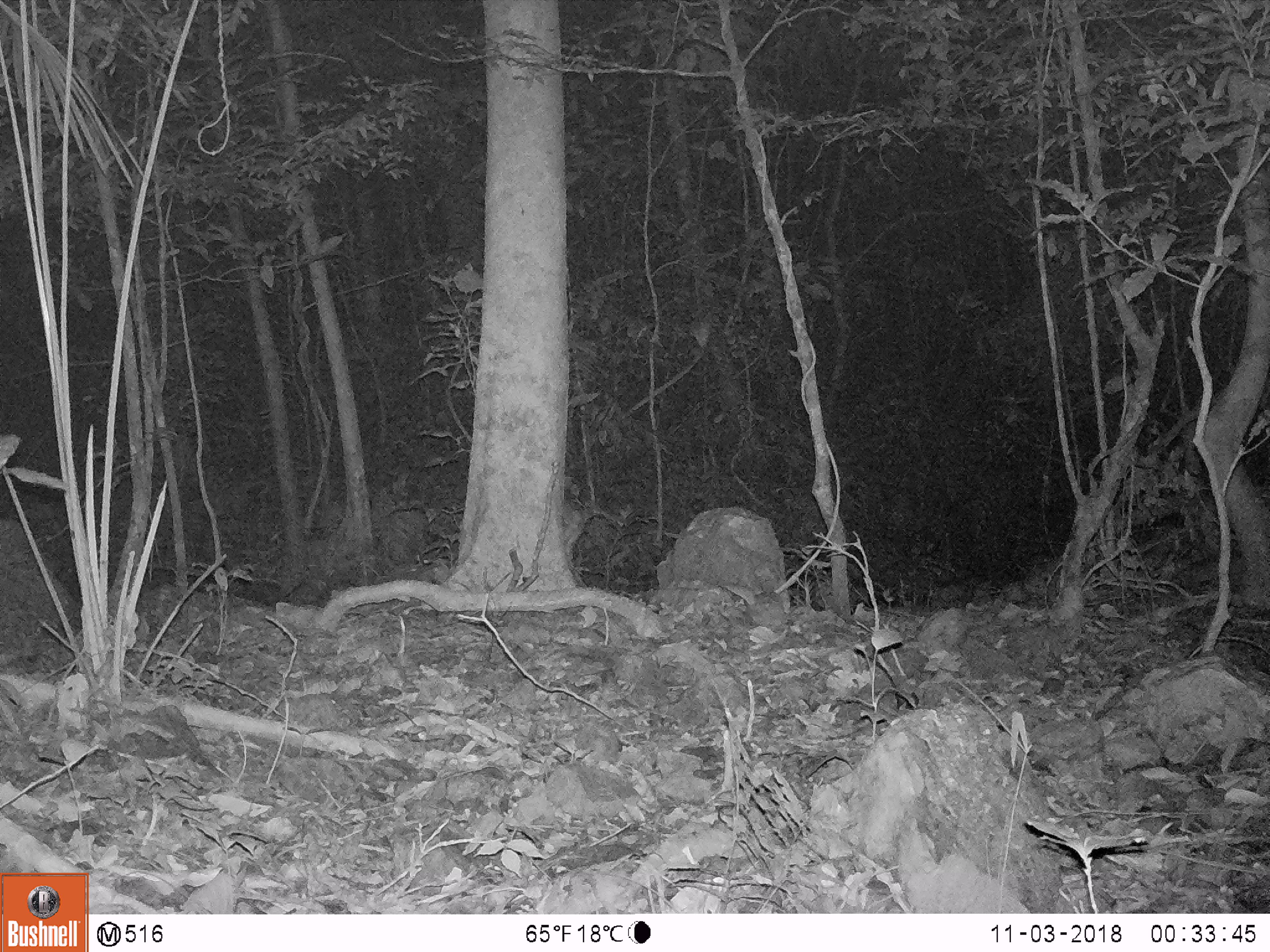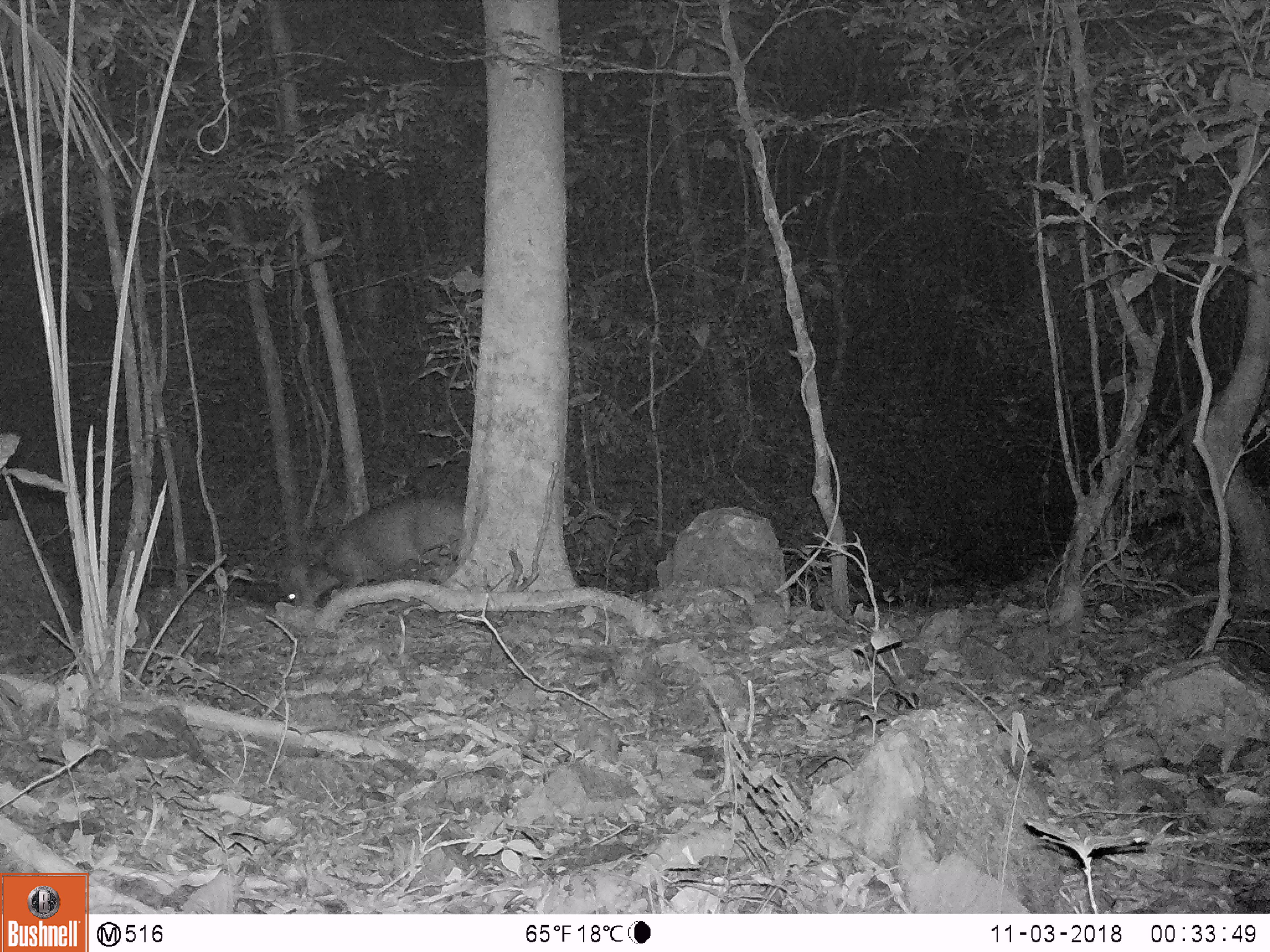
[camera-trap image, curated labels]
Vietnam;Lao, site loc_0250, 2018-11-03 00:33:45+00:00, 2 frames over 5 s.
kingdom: Animalia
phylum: Chordata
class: Mammalia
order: Artiodactyla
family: Cervidae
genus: Muntiacus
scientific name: Muntiacus vuquangensis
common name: large-antlered muntjac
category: large antlered muntjac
Large antlered muntjac (large-antlered muntjac) (Muntiacus vuquangensis). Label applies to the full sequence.